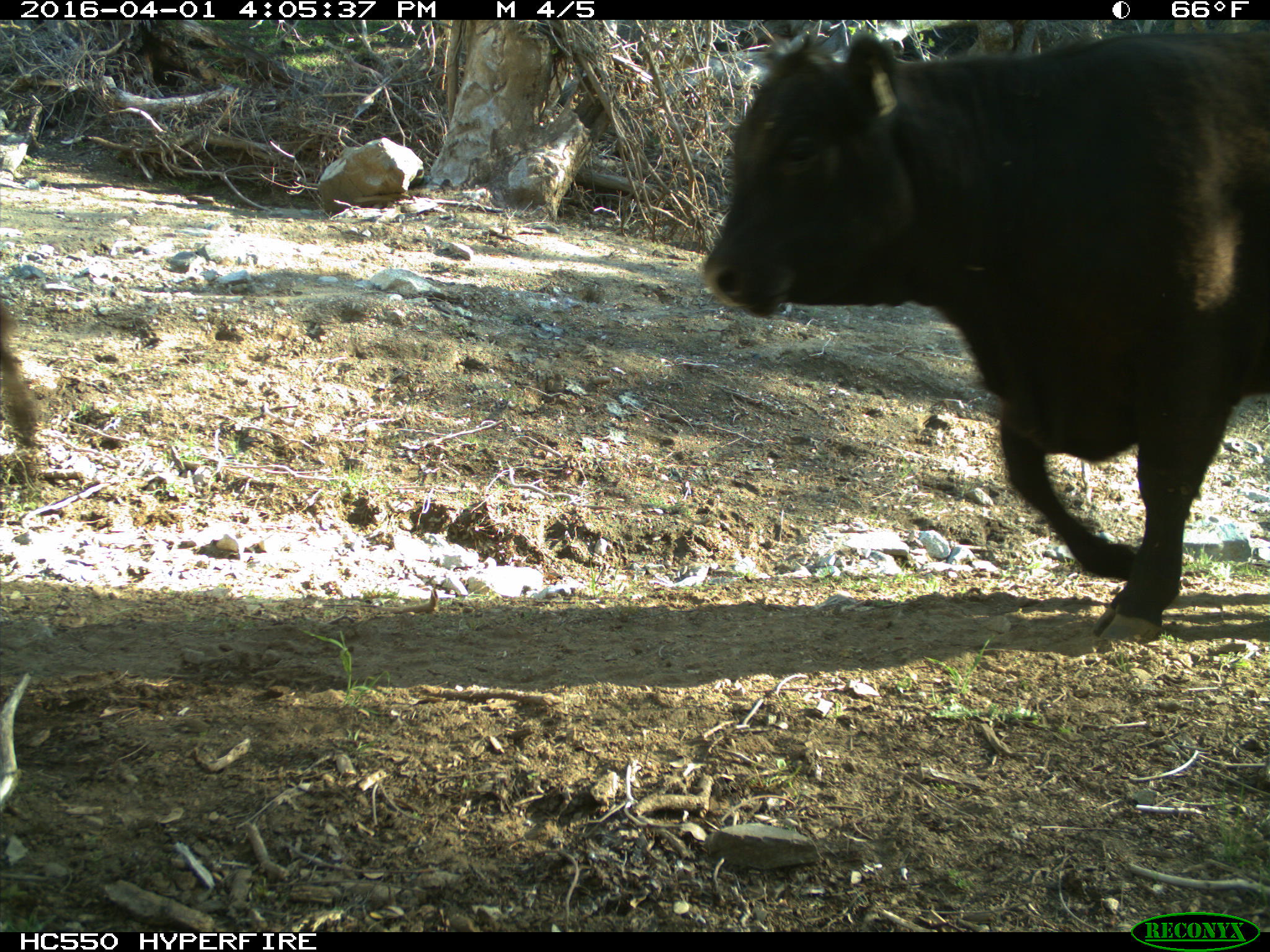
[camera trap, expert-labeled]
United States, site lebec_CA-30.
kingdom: Animalia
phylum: Chordata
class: Mammalia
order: Artiodactyla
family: Bovidae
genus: Bos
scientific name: Bos taurus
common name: domestic cow